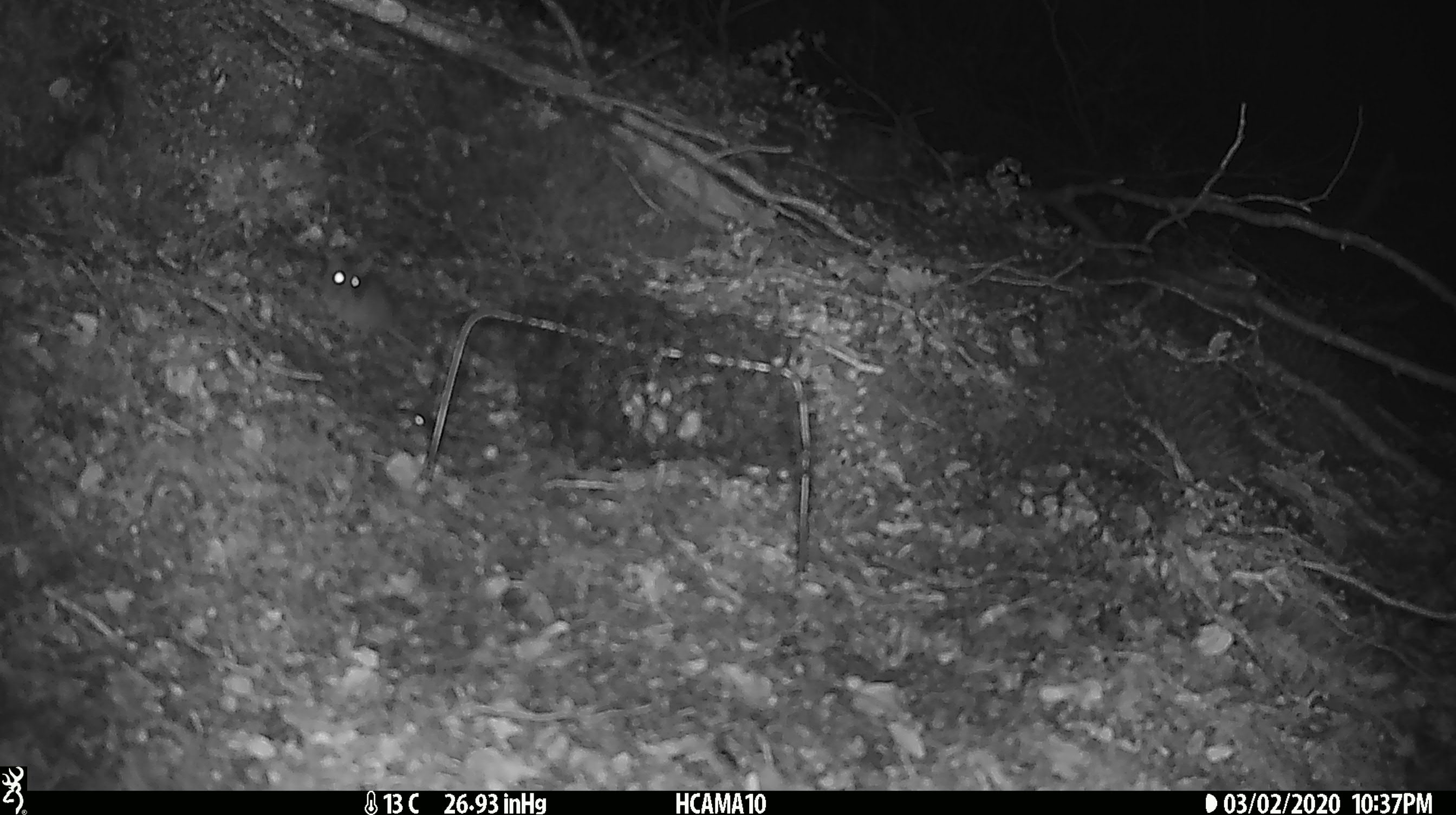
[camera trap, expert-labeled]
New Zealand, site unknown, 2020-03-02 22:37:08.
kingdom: Animalia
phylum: Chordata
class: Mammalia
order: Rodentia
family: Muridae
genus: Mus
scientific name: Mus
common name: mouse